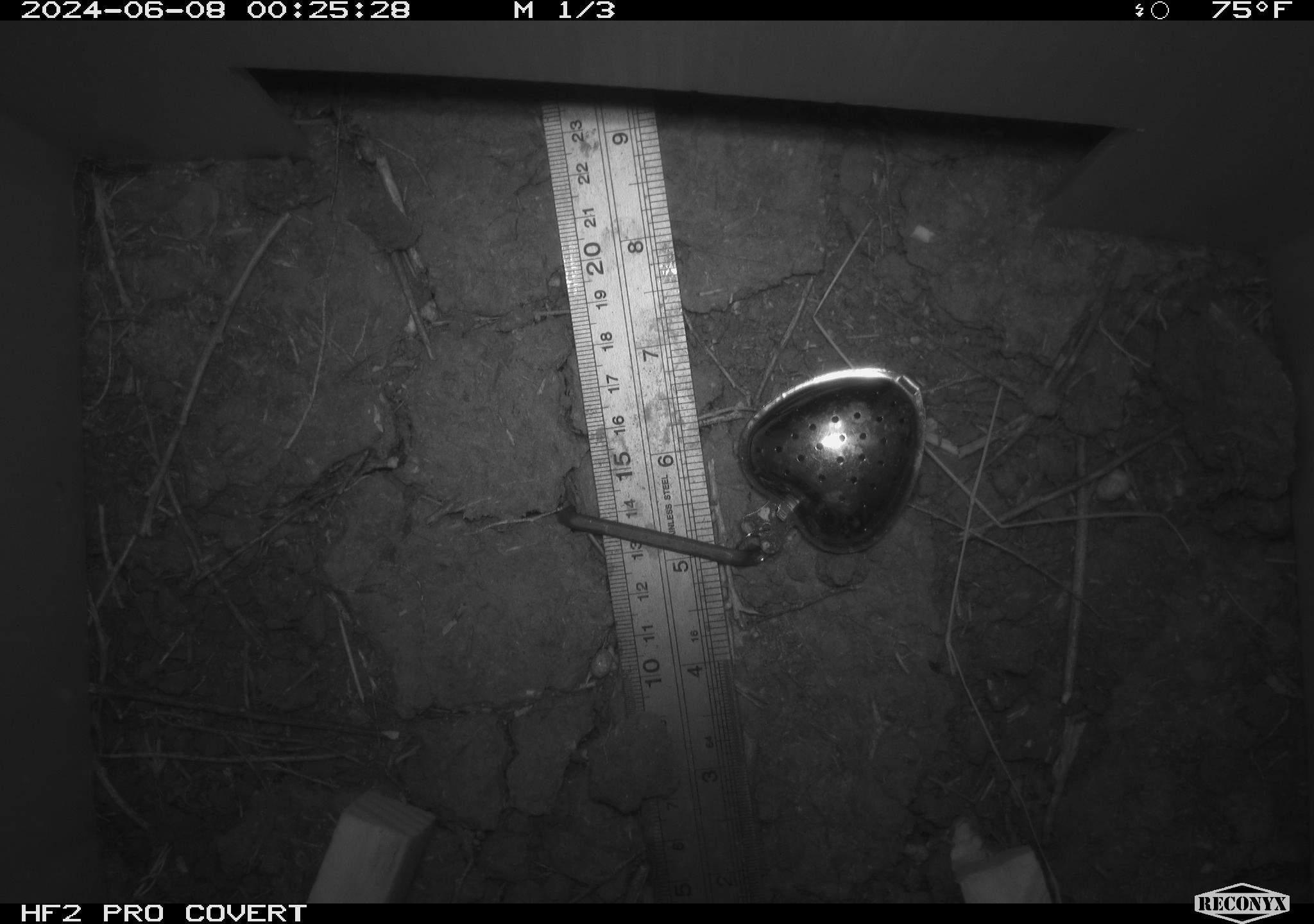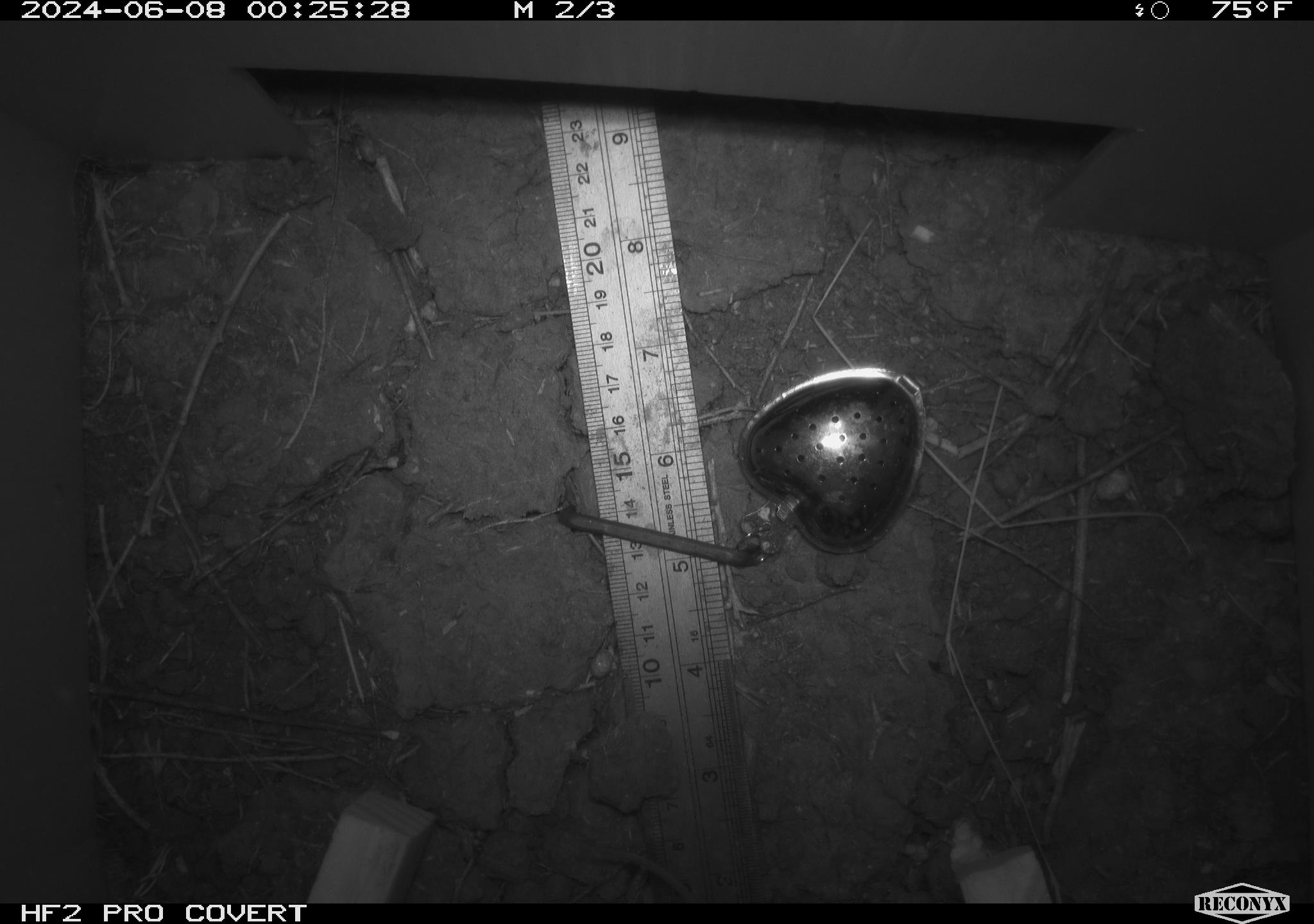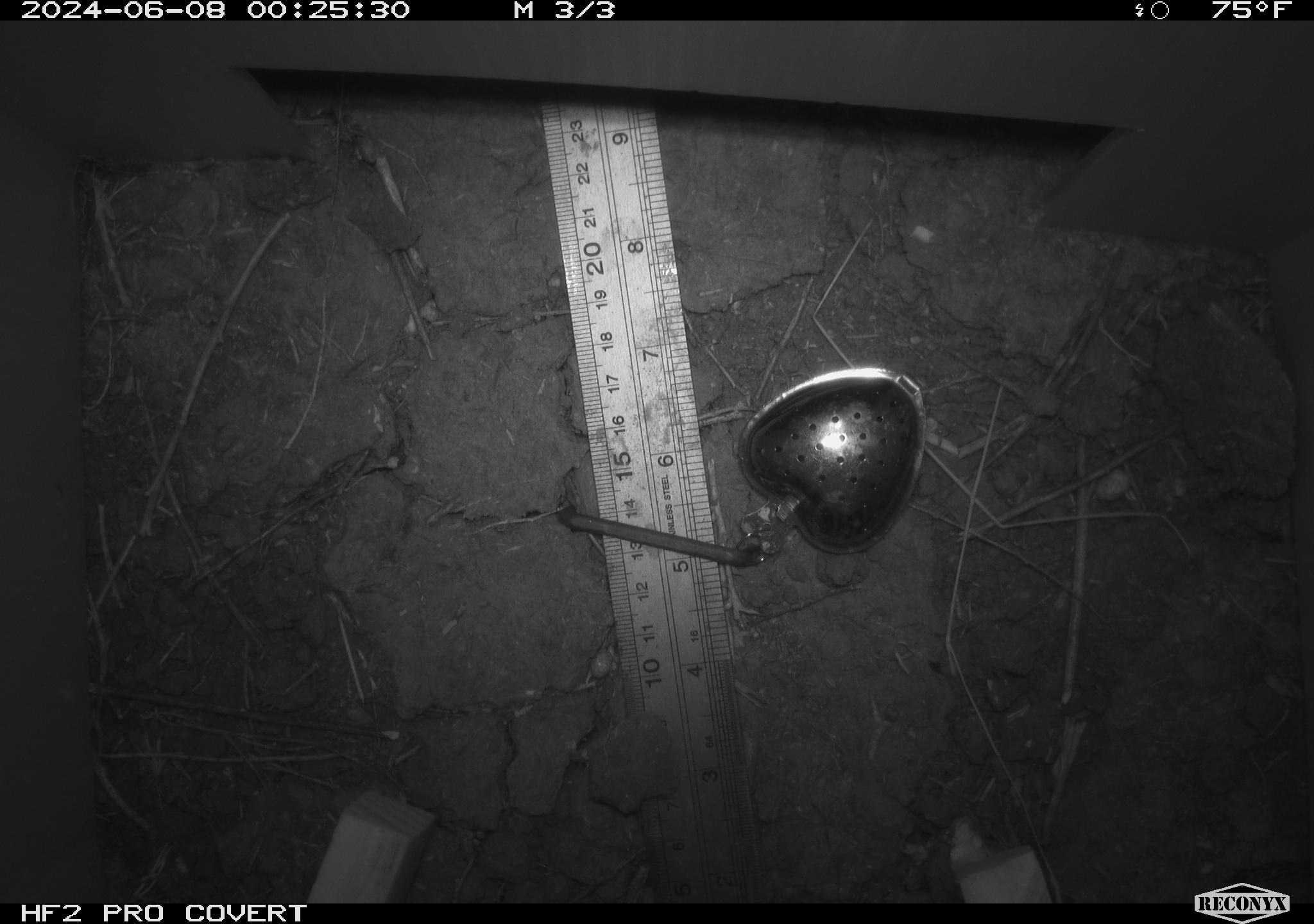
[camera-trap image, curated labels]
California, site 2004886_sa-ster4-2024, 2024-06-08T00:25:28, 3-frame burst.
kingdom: Animalia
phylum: Chordata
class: Mammalia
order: Rodentia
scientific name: Rodentia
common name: mouse species